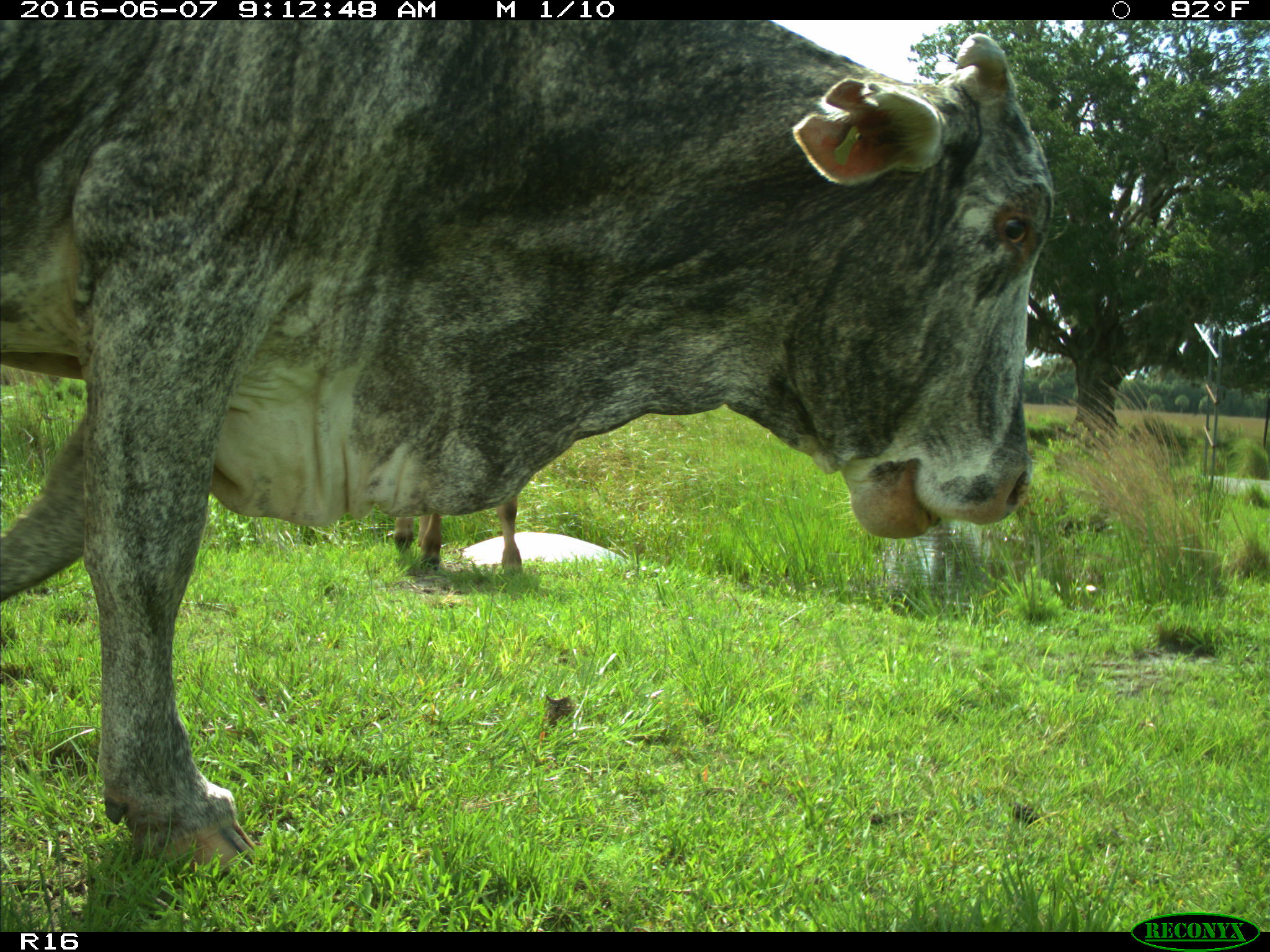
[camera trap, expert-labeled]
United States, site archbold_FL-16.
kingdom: Animalia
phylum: Chordata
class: Mammalia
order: Artiodactyla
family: Bovidae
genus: Bos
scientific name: Bos taurus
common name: domestic cow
Bos taurus (domestic cow).